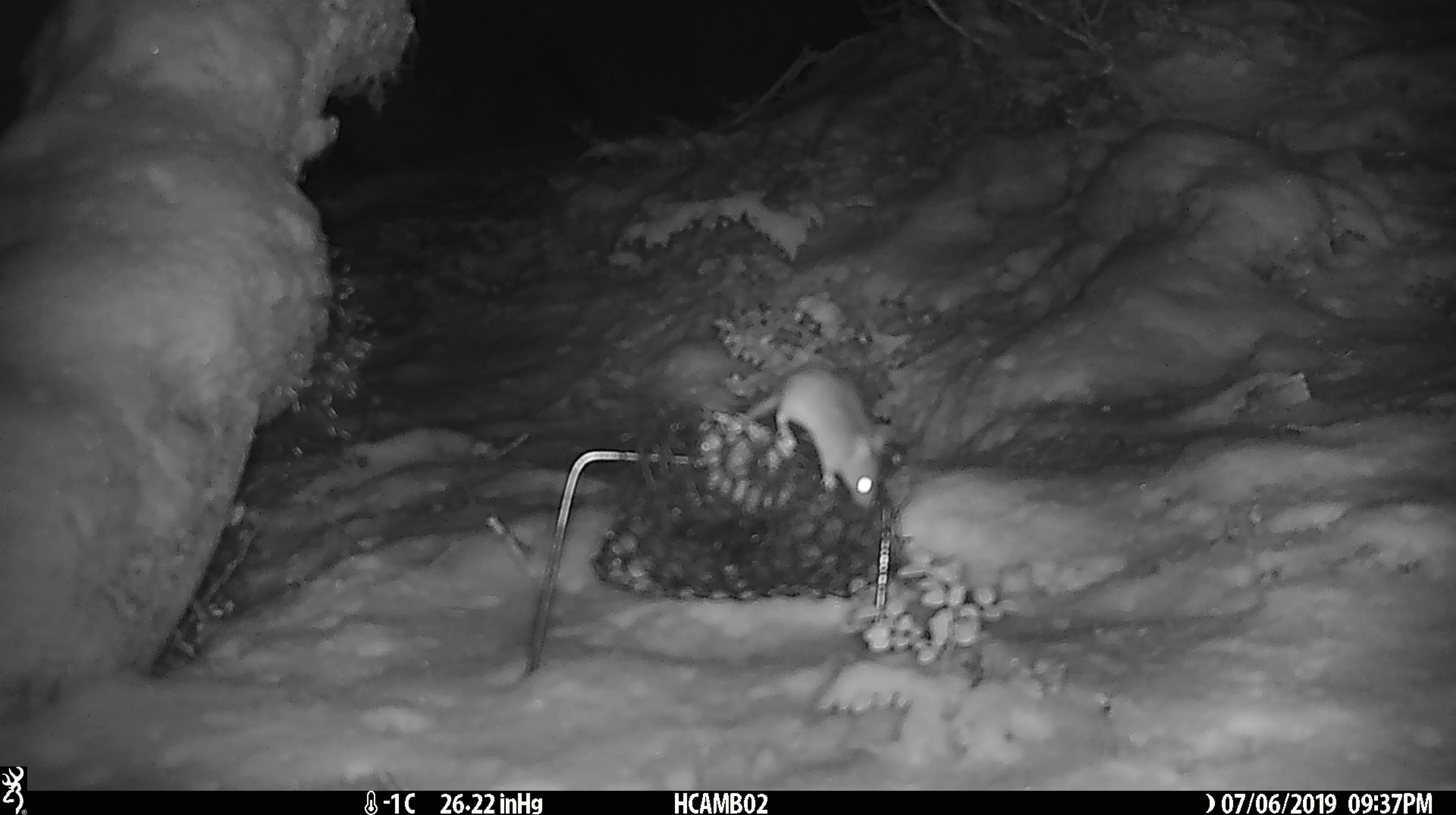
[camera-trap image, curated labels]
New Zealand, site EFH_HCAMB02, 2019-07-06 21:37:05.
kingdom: Animalia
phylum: Chordata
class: Mammalia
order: Rodentia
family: Muridae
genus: Mus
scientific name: Mus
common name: mouse